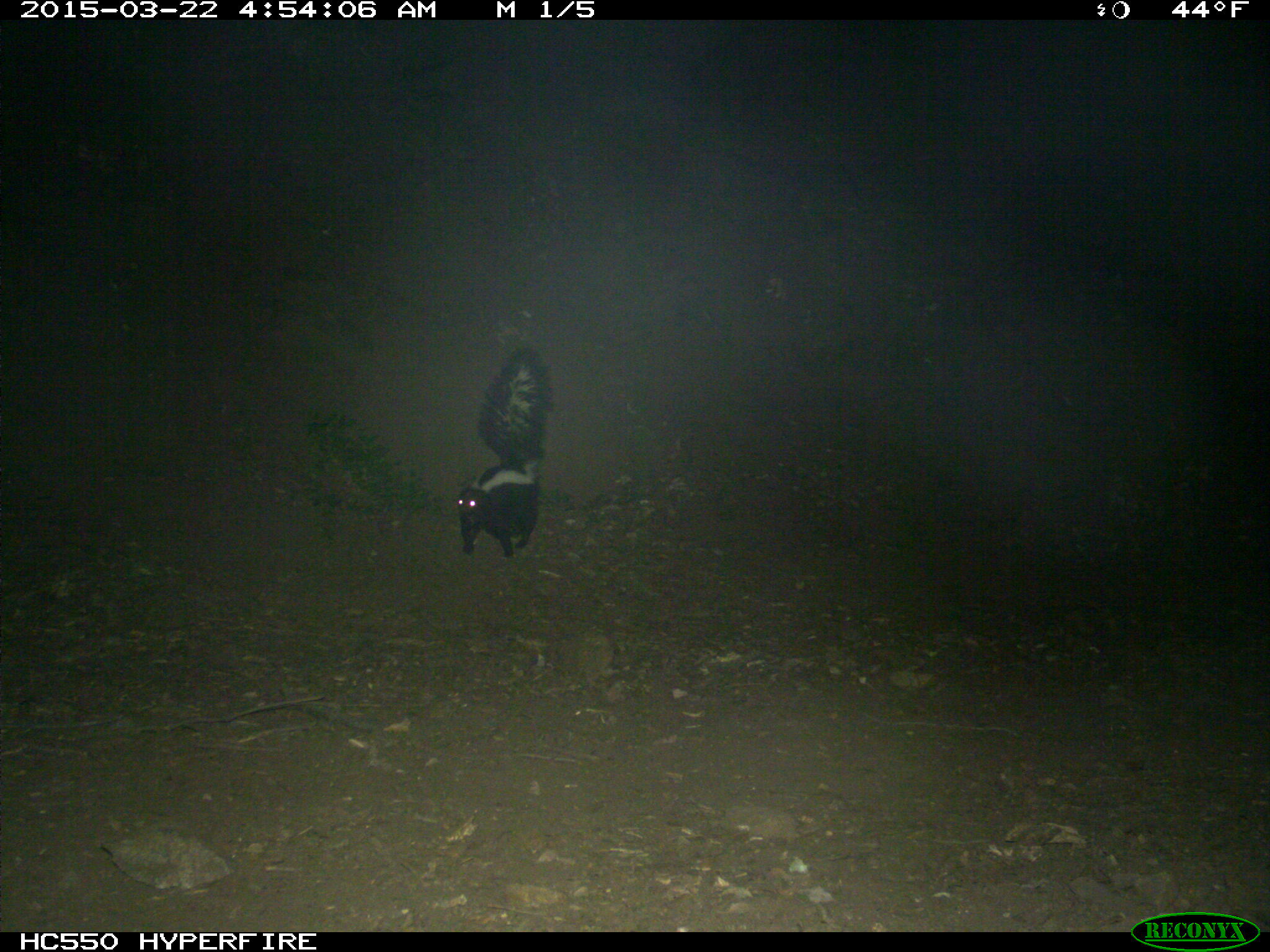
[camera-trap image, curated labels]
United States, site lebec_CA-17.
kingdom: Animalia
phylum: Chordata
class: Mammalia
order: Carnivora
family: Mephitidae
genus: Mephitis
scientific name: Mephitis mephitis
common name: striped skunk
Mephitis mephitis (striped skunk).